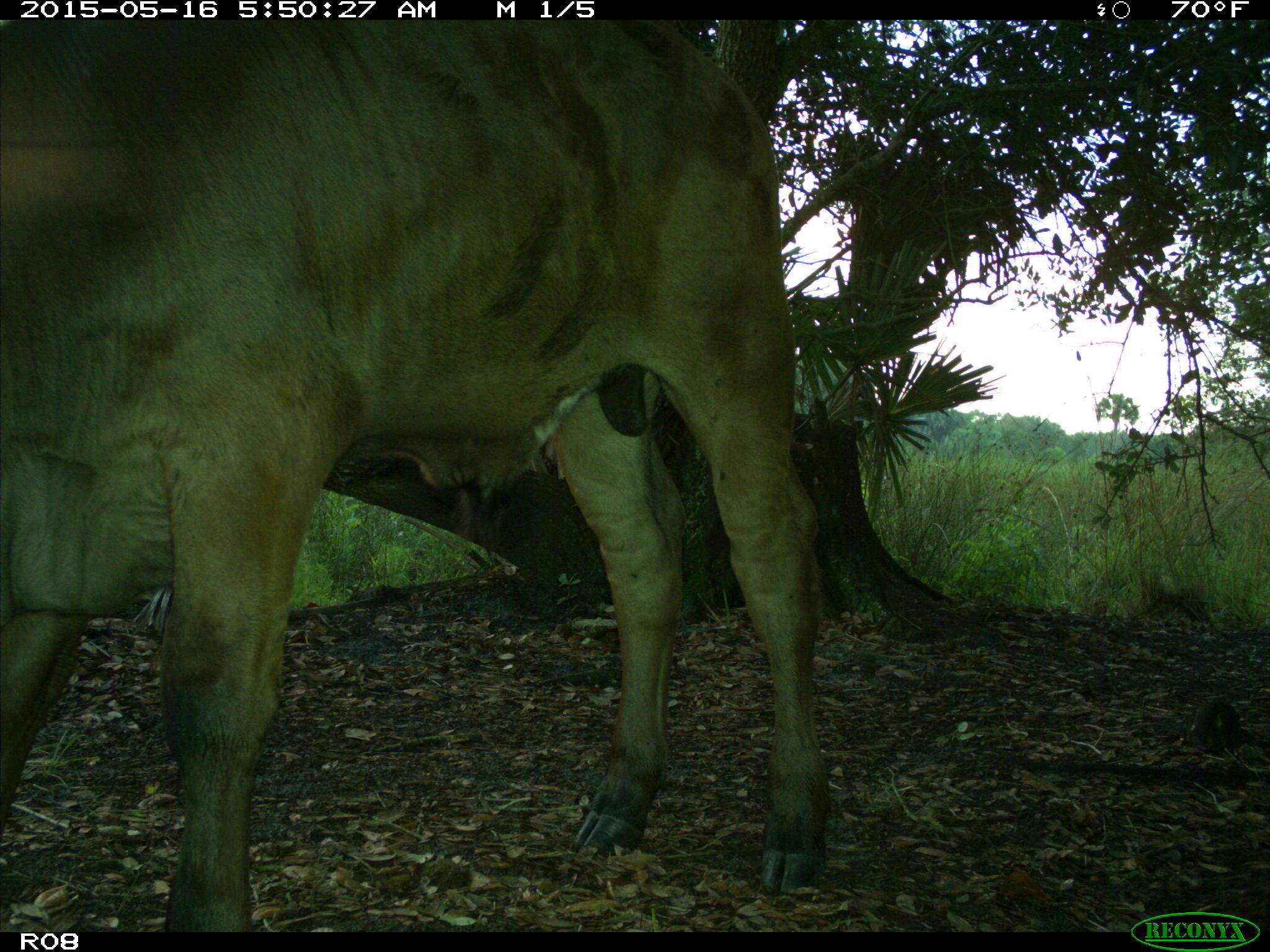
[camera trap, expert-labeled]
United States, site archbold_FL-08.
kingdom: Animalia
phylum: Chordata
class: Mammalia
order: Artiodactyla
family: Bovidae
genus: Bos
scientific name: Bos taurus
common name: domestic cow